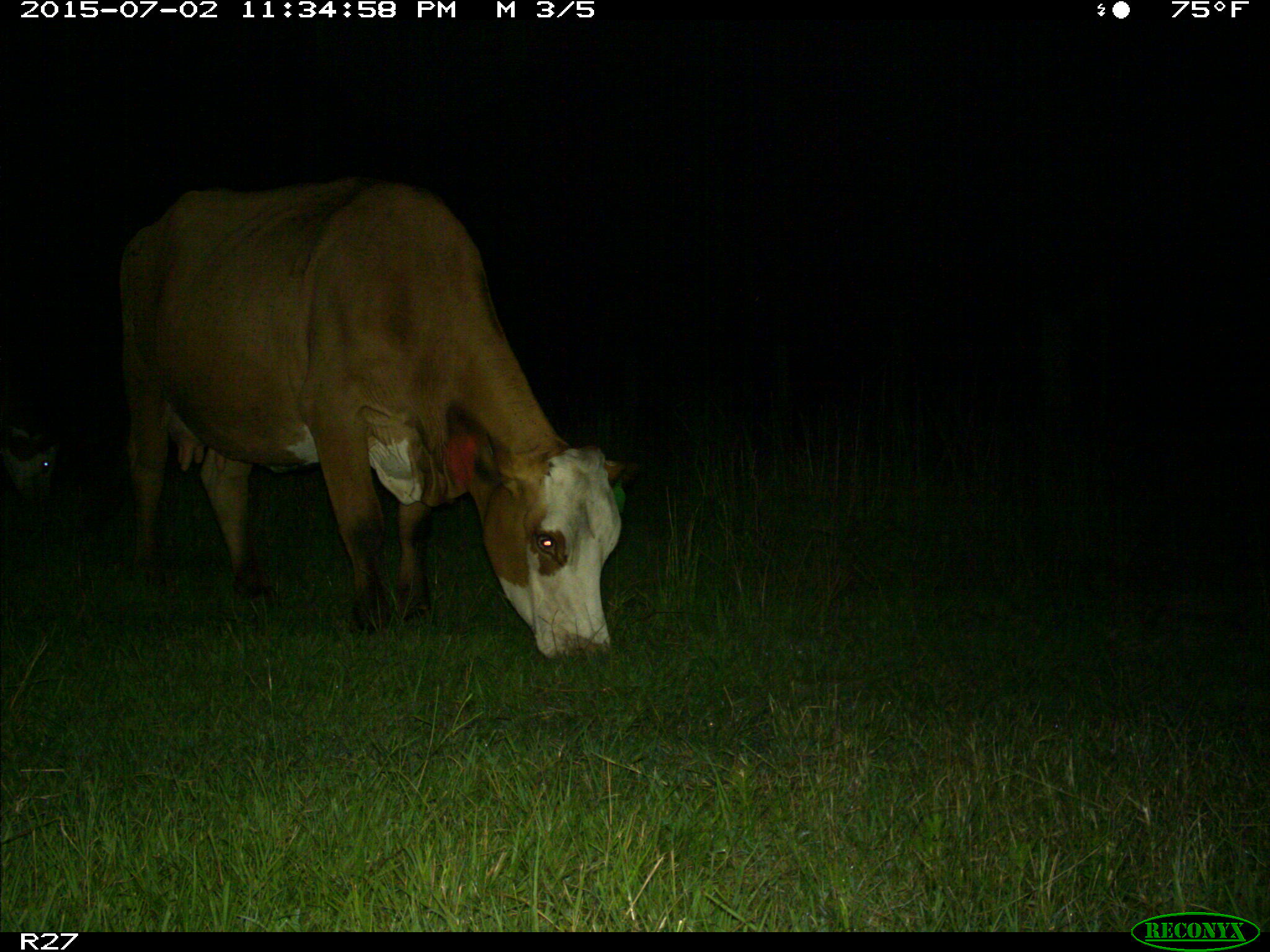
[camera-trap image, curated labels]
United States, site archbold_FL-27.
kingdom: Animalia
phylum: Chordata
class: Mammalia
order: Artiodactyla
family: Bovidae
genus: Bos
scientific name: Bos taurus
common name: domestic cow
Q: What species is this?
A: Bos taurus (domestic cow).